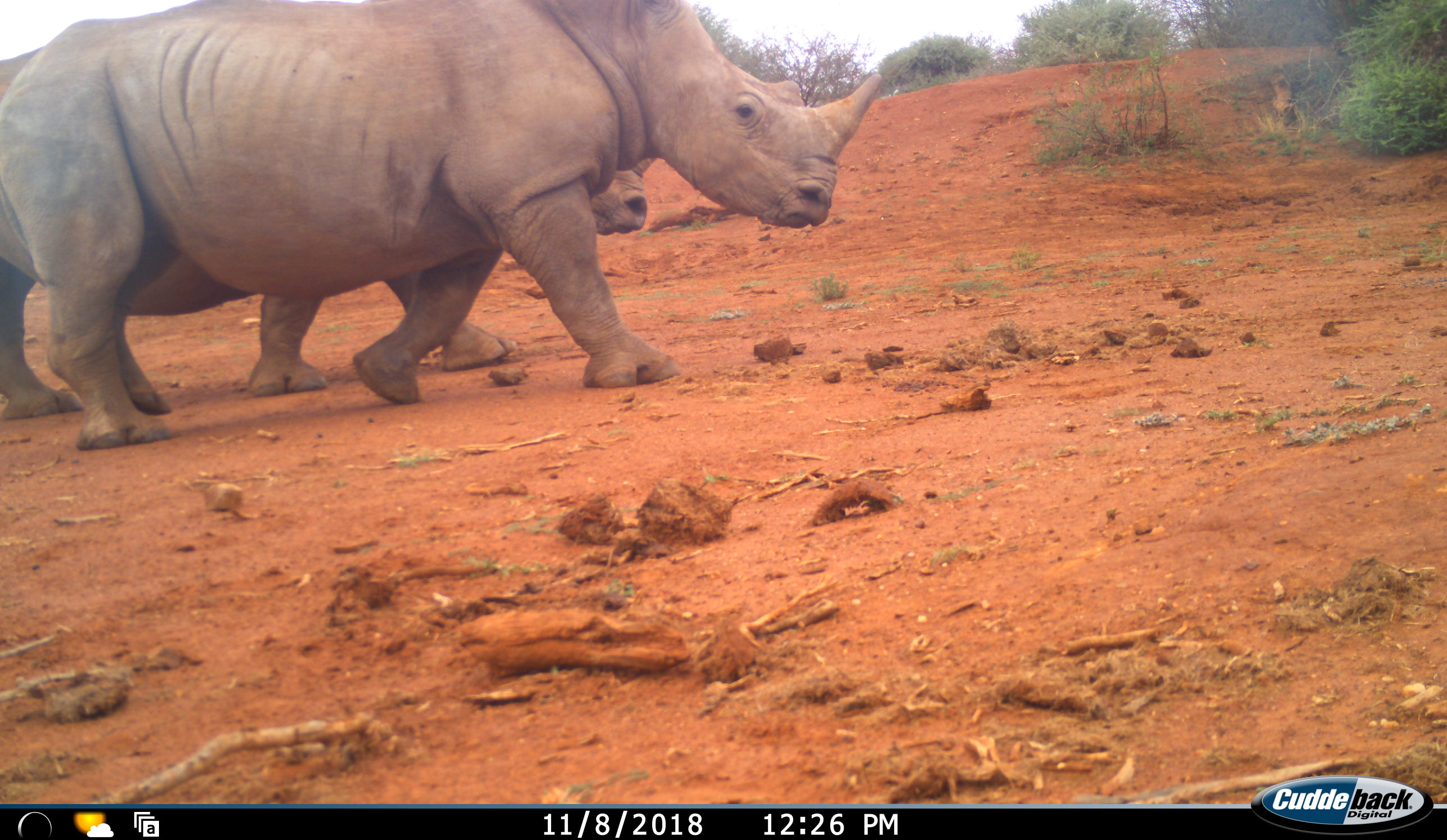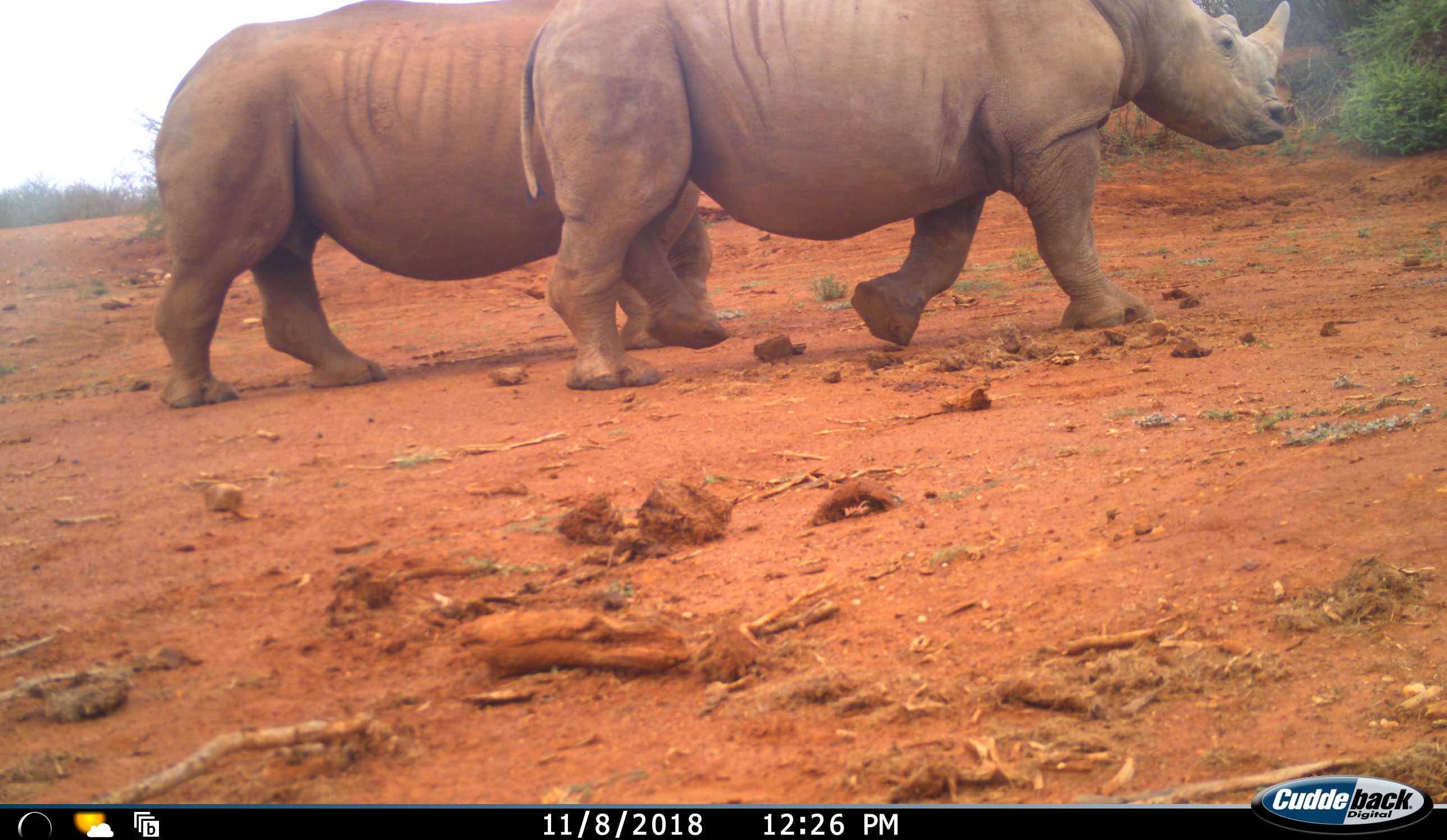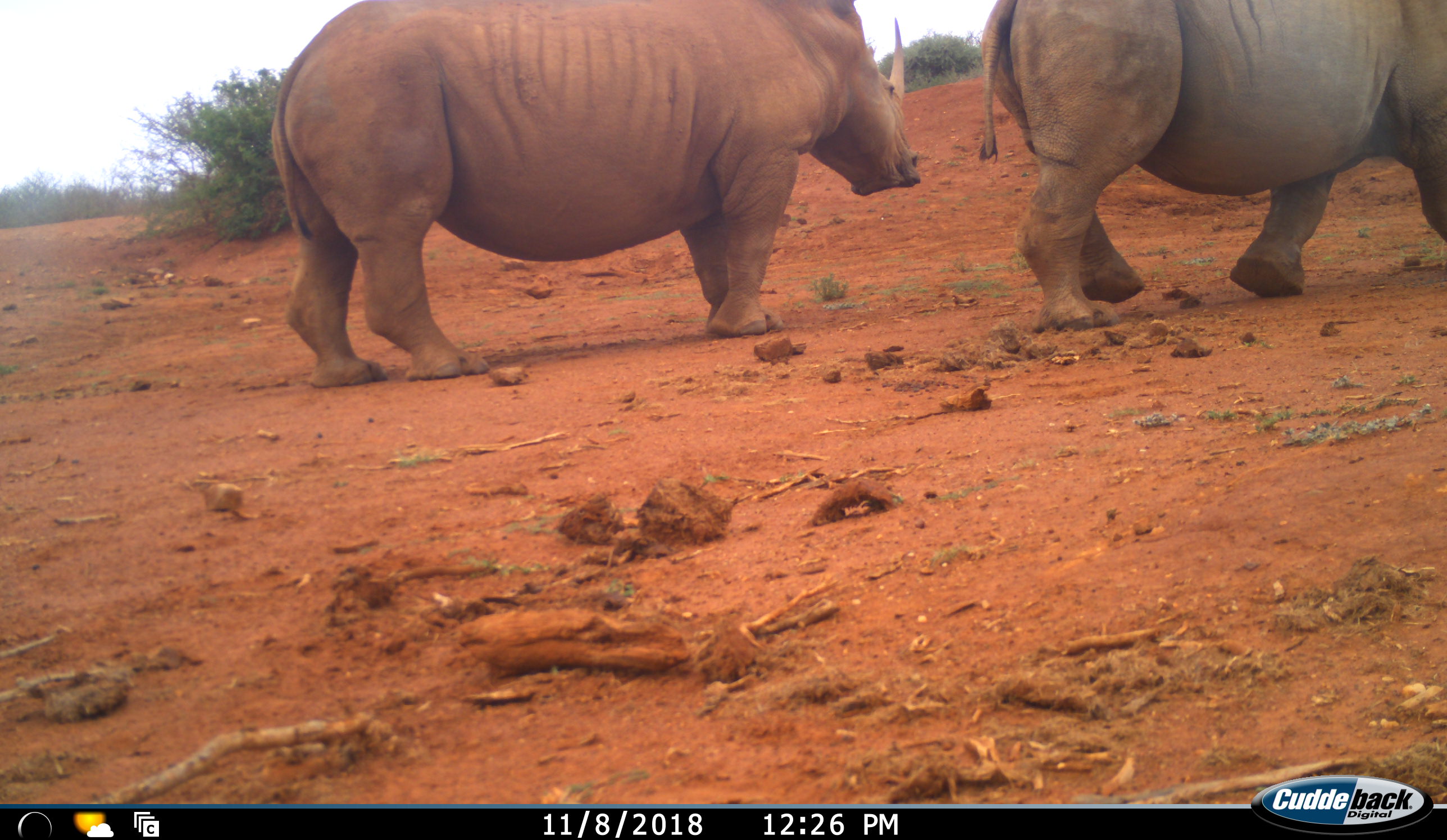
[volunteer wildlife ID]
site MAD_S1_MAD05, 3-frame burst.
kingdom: Animalia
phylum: Chordata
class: Mammalia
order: Perissodactyla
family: Rhinocerotidae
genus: Diceros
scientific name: Diceros bicornis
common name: black rhinoceros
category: rhinocerosblack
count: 2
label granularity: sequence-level